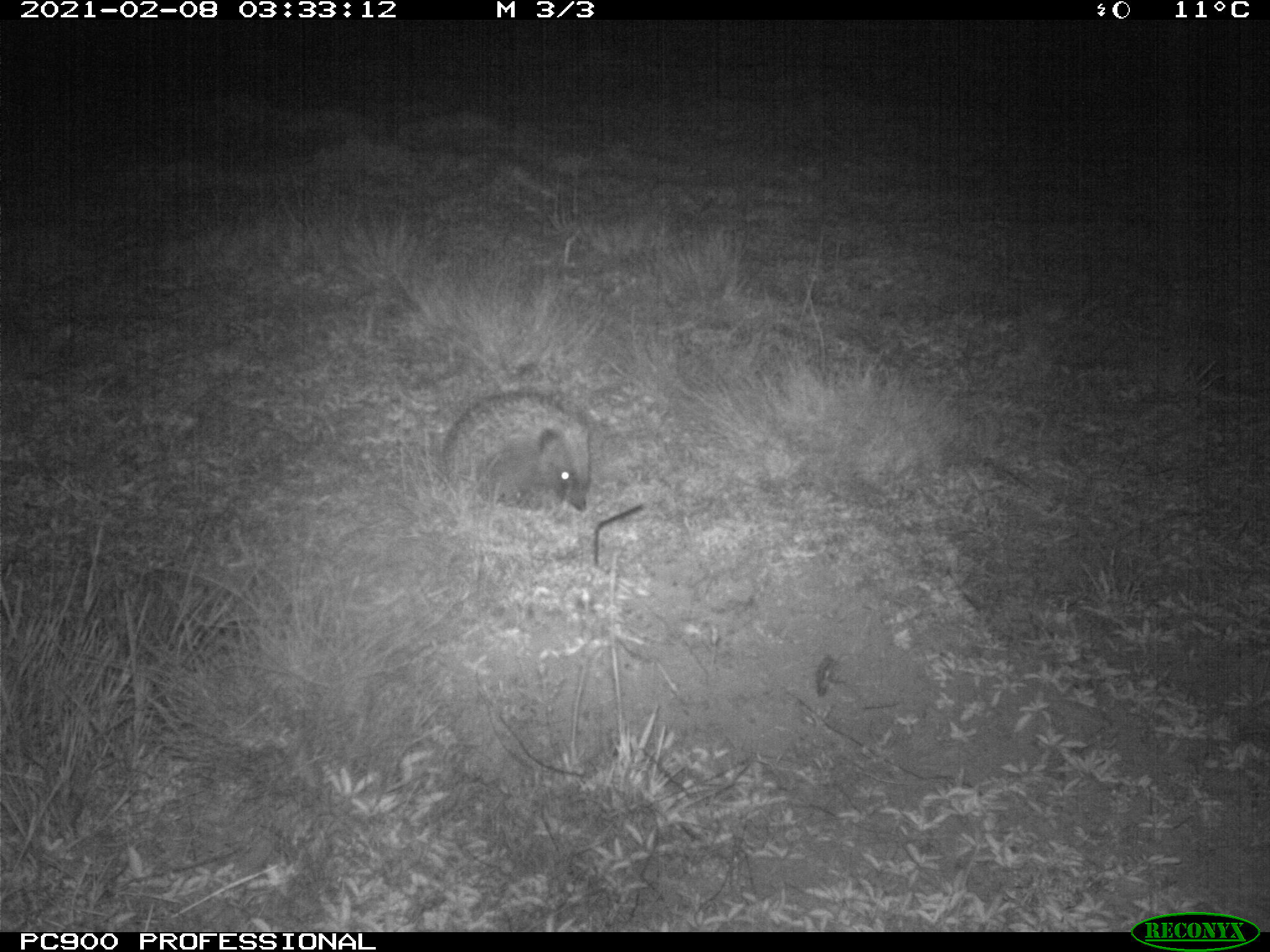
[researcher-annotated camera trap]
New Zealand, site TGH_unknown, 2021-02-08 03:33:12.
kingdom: Animalia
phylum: Chordata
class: Mammalia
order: Eulipotyphla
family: Erinaceidae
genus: Erinaceus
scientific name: Erinaceus europaeus europaeus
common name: european hedgehog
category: hedgehog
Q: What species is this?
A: Hedgehog (european hedgehog) (Erinaceus europaeus europaeus).